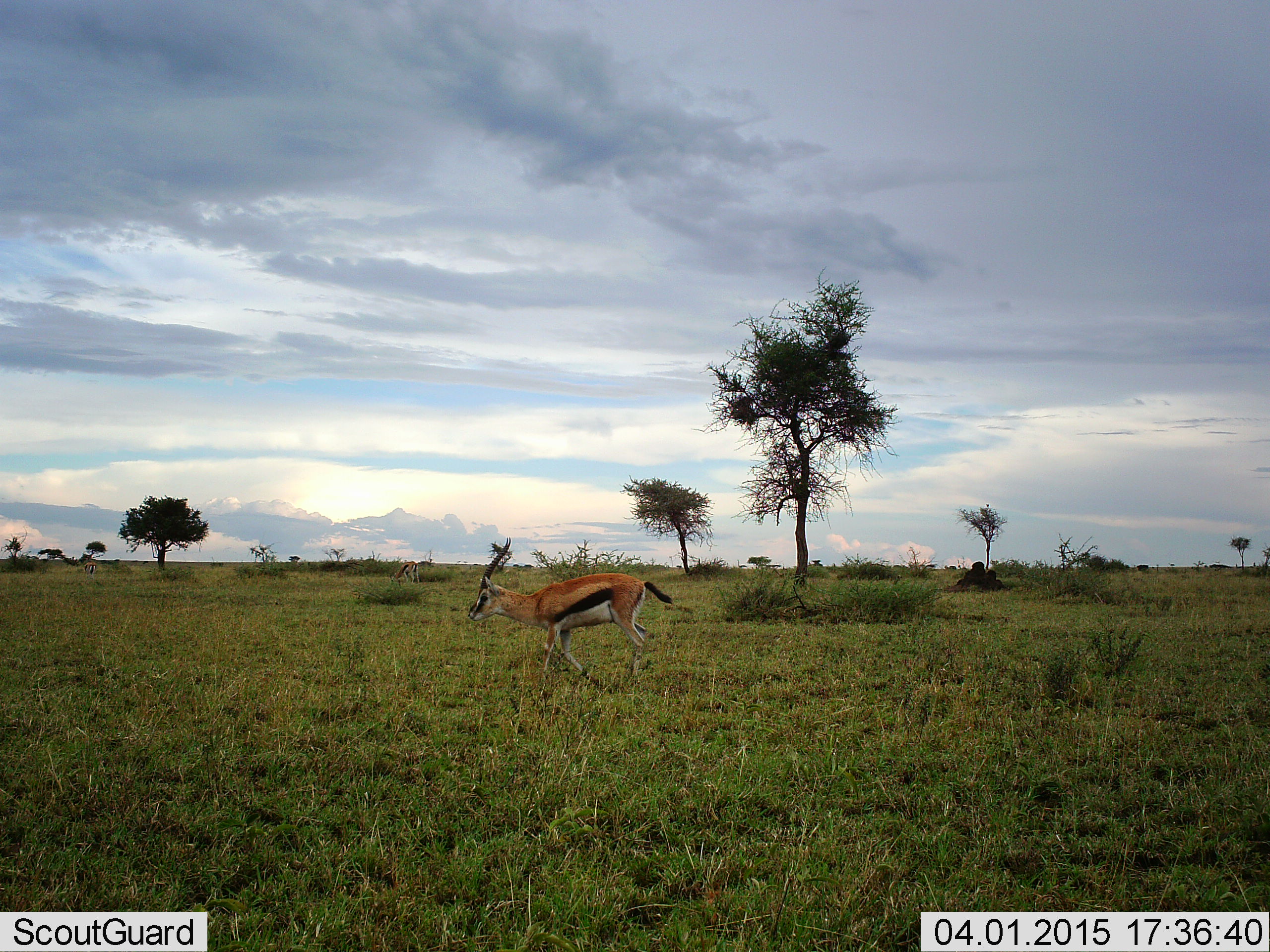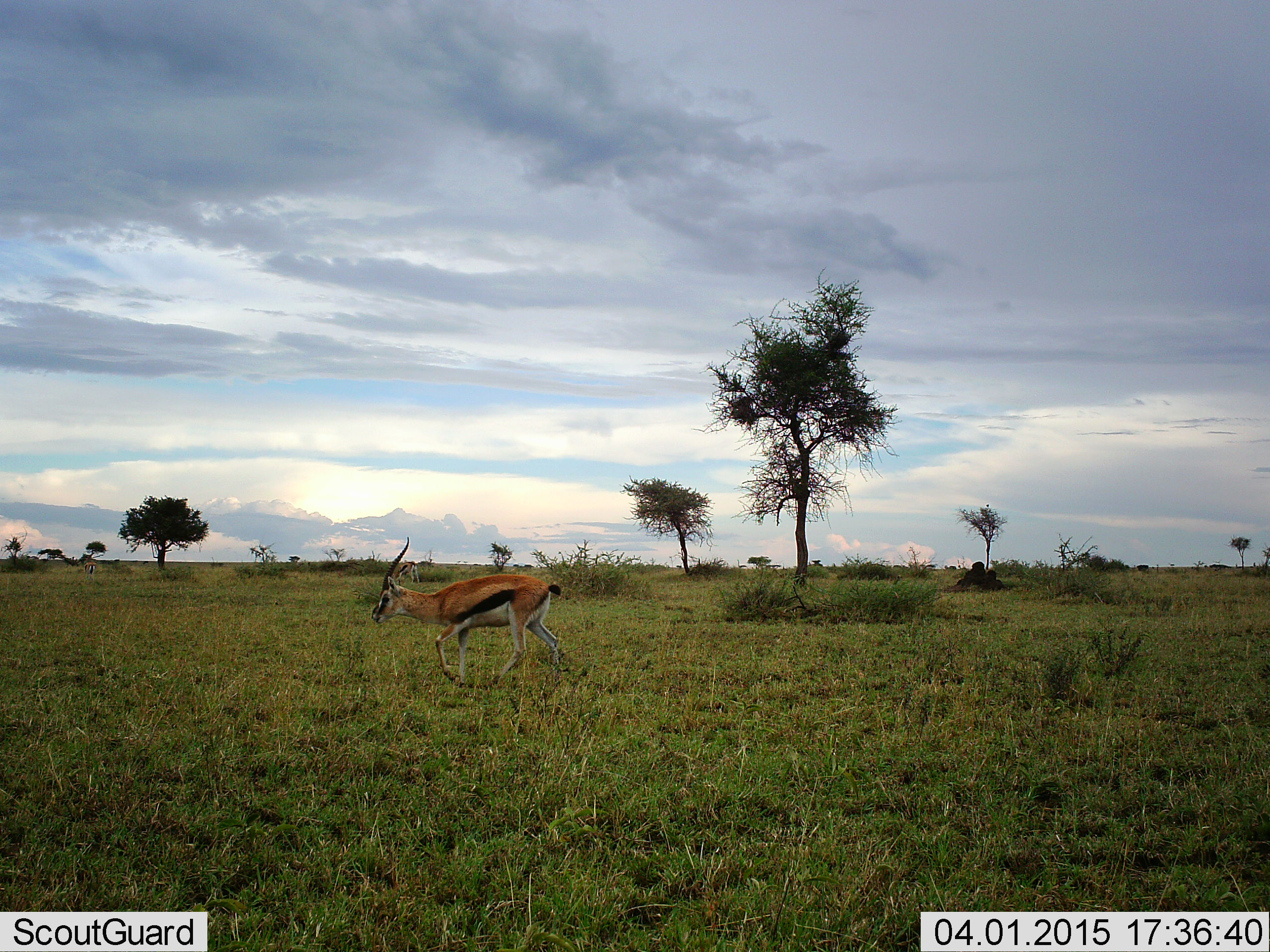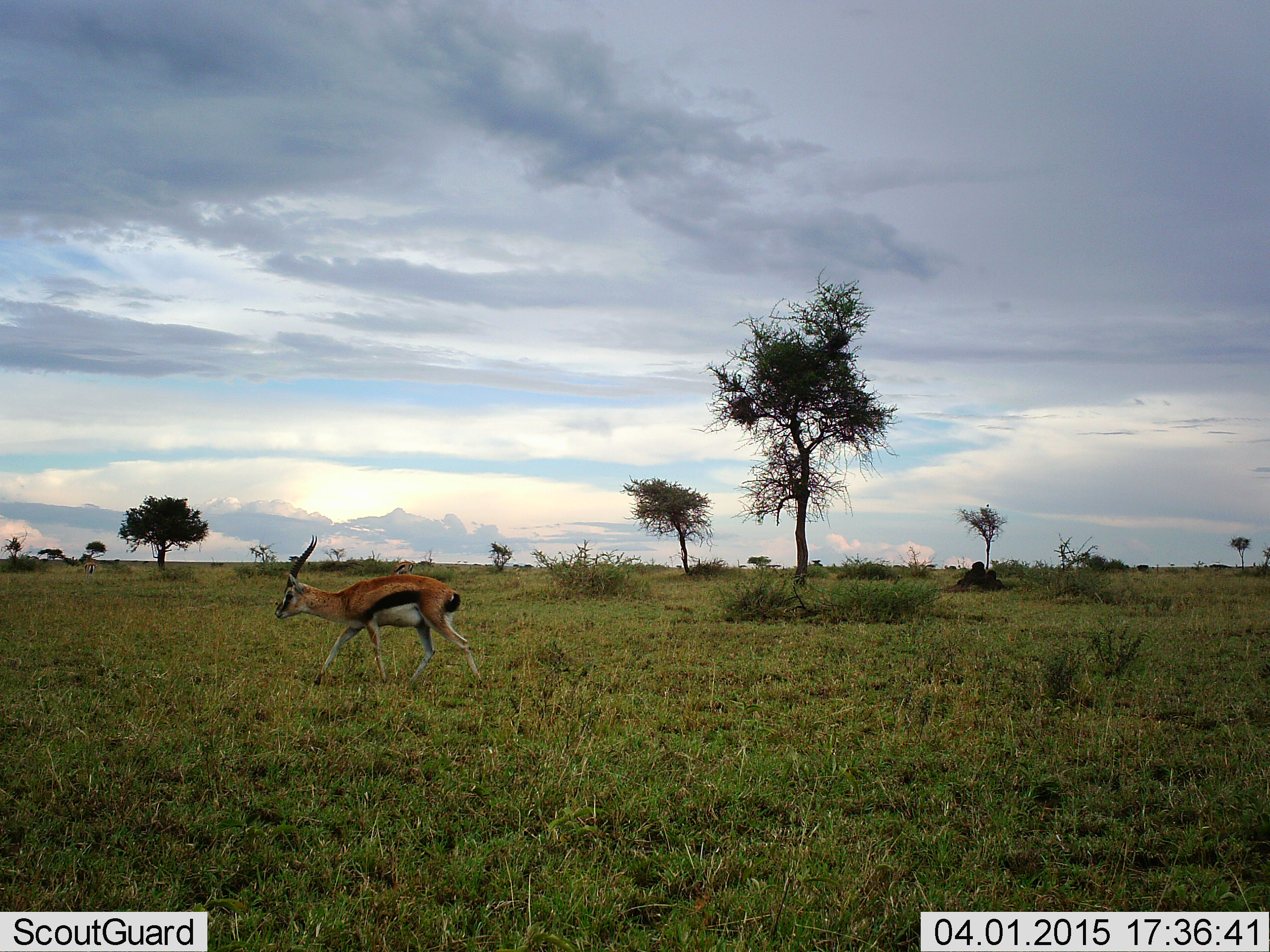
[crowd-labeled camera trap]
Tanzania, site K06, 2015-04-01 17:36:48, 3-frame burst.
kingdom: Animalia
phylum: Chordata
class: Mammalia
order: Artiodactyla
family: Bovidae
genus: Eudorcas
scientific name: Eudorcas thomsonii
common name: thomson's gazelle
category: gazellethomsons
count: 1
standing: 11%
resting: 0%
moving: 100%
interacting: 0%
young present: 0%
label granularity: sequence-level